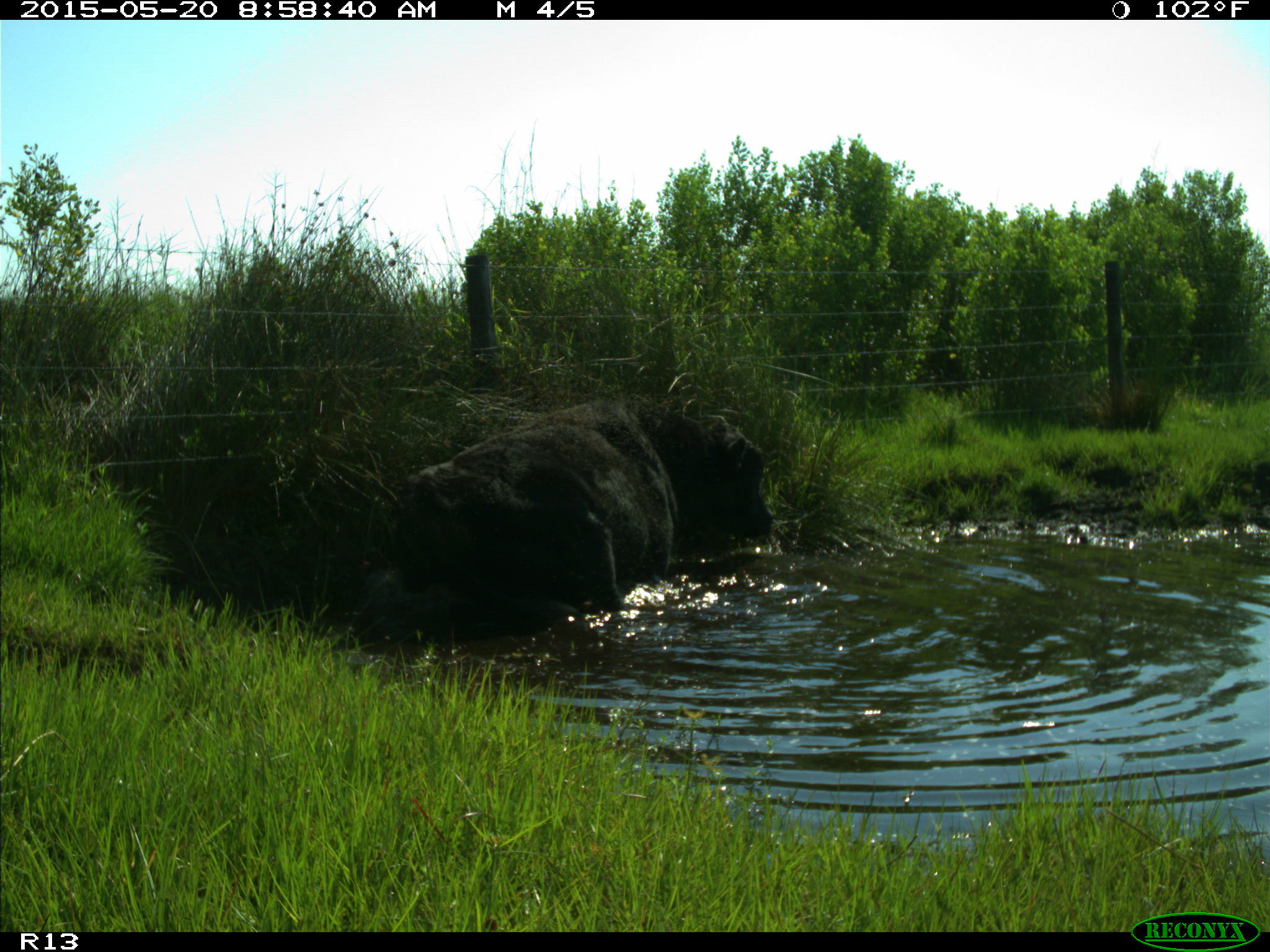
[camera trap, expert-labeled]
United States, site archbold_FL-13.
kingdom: Animalia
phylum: Chordata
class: Mammalia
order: Artiodactyla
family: Bovidae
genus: Bos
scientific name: Bos taurus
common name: domestic cow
Bos taurus (domestic cow).